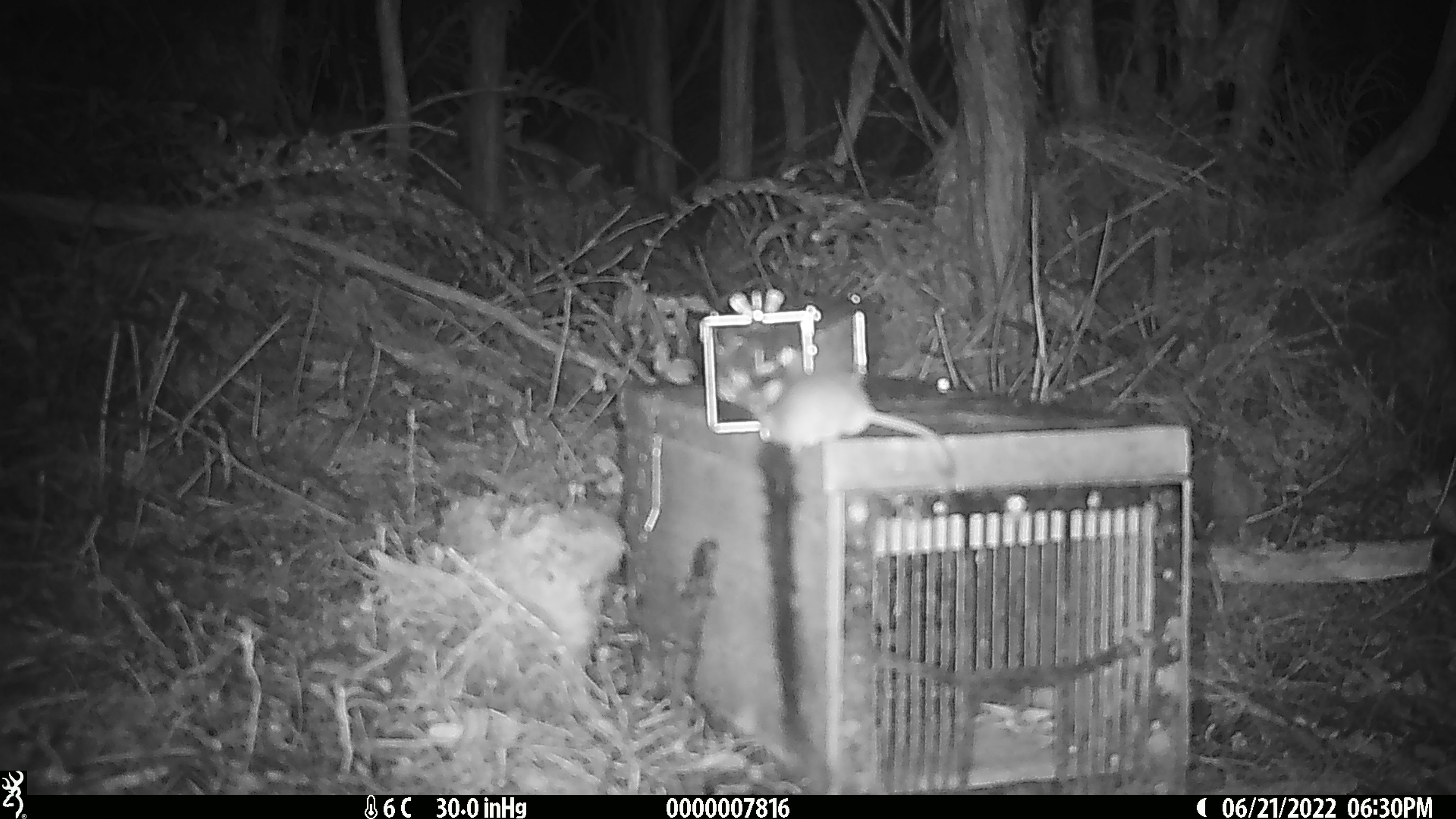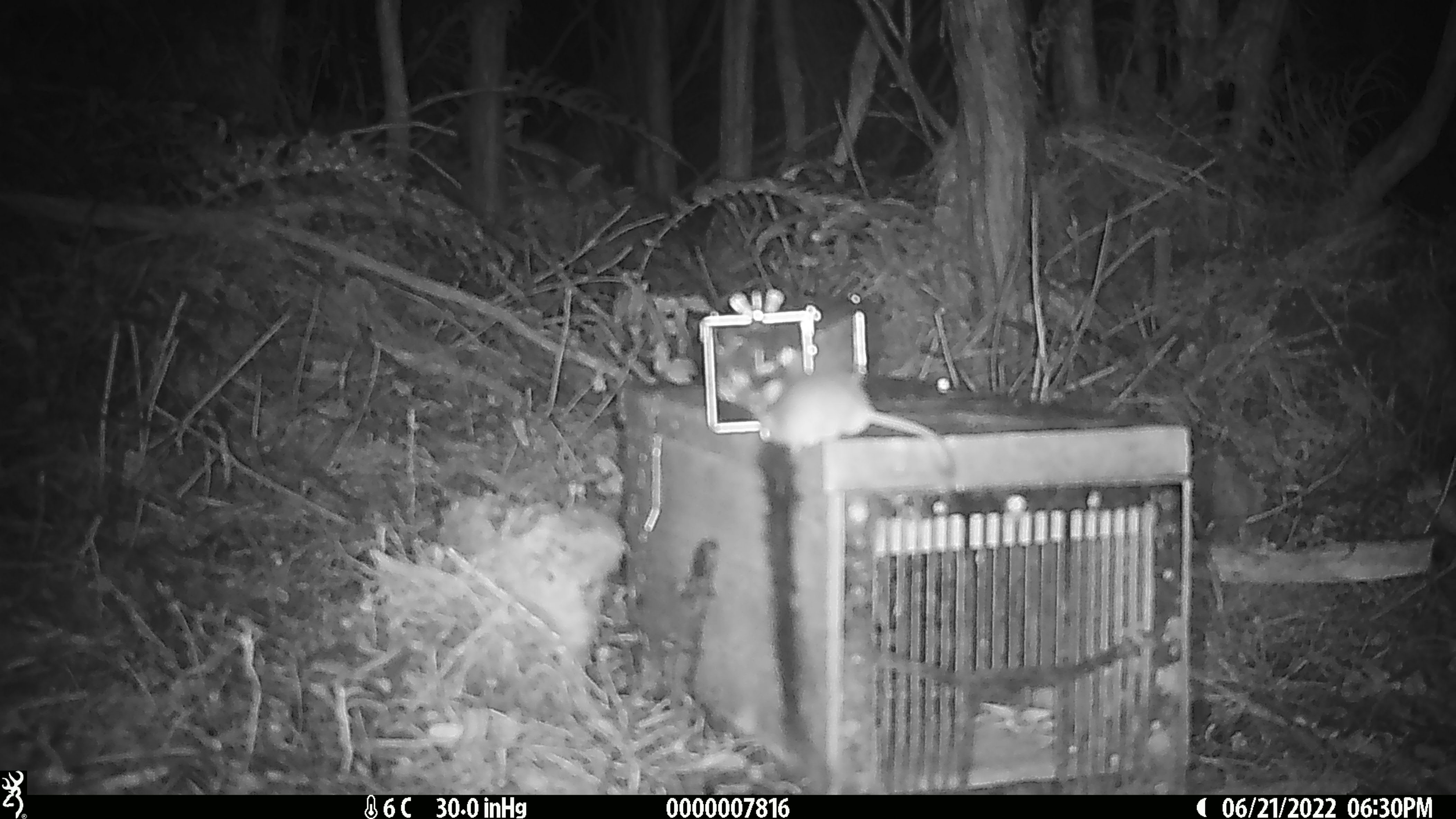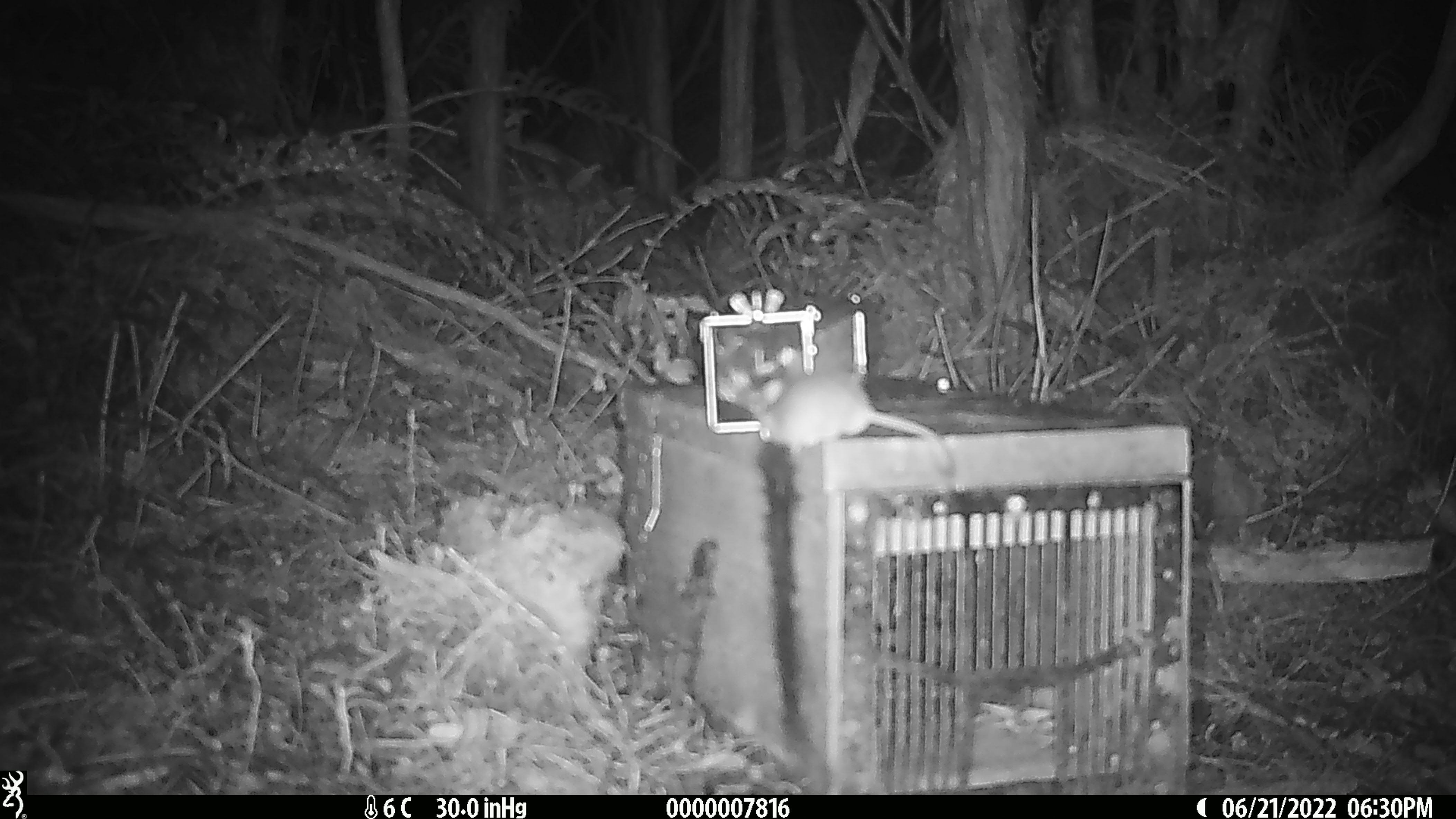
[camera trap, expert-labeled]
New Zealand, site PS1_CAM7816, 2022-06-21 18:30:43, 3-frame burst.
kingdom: Animalia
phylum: Chordata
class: Mammalia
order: Rodentia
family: Muridae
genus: Mus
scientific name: Mus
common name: mouse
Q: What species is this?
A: Mouse (Mus).